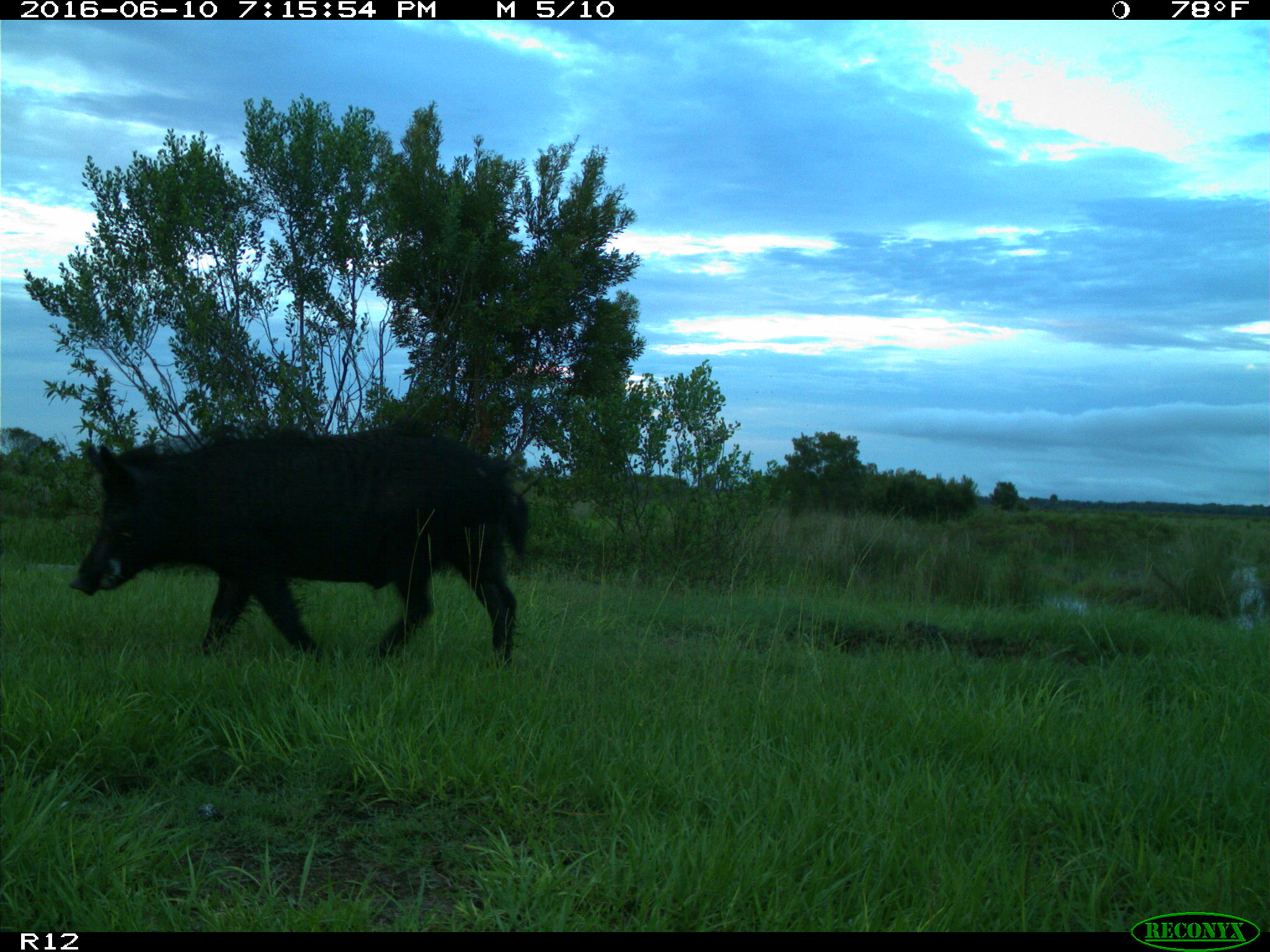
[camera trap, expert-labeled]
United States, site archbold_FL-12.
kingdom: Animalia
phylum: Chordata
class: Mammalia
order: Artiodactyla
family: Suidae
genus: Sus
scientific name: Sus scrofa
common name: wild boar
Sus scrofa (wild boar).